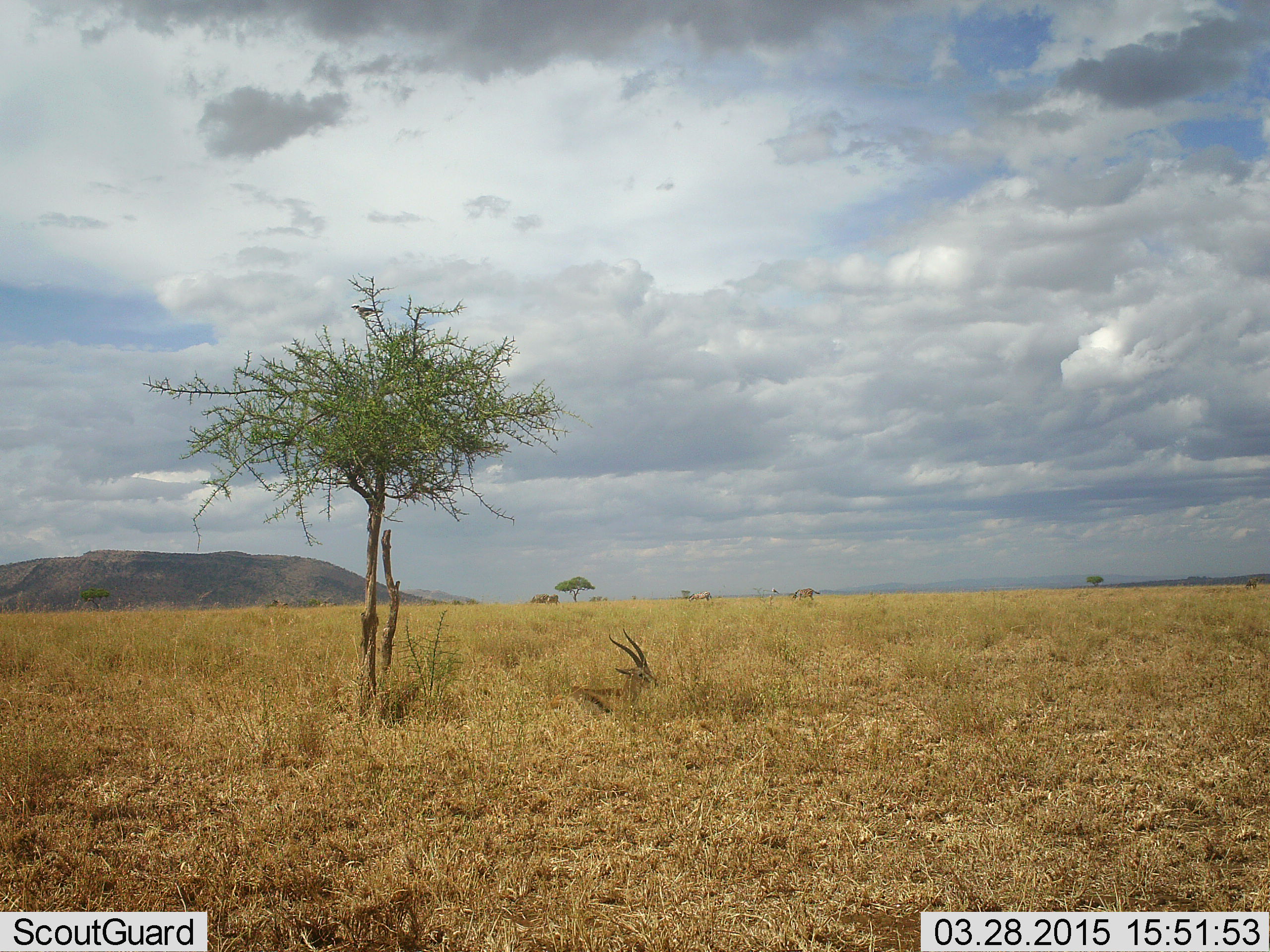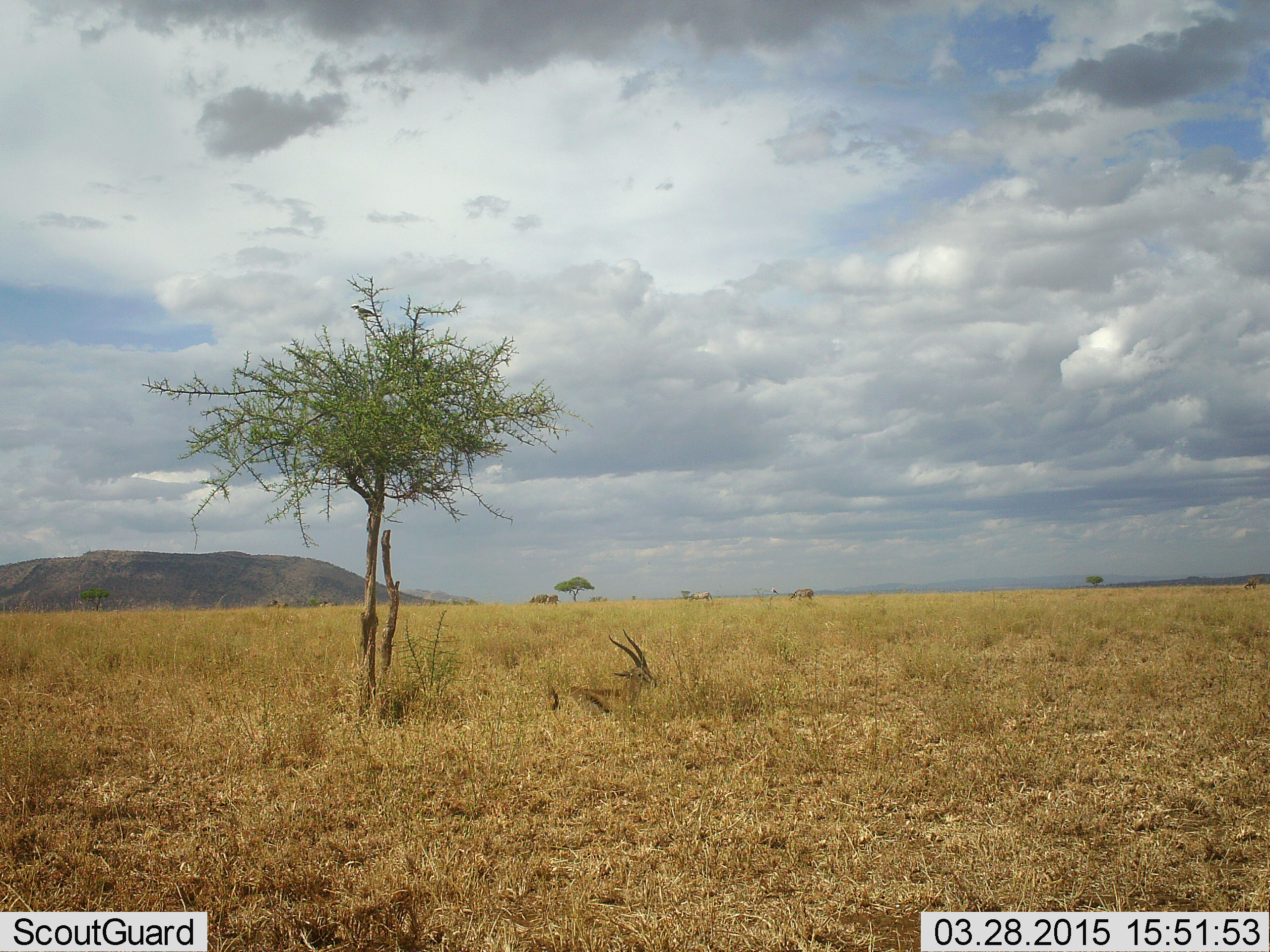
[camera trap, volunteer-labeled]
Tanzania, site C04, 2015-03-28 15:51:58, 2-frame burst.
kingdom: Animalia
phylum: Chordata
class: Mammalia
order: Artiodactyla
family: Bovidae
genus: Eudorcas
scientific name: Eudorcas thomsonii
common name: thomson's gazelle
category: gazellethomsons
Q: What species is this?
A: Gazellethomsons (thomson's gazelle) (Eudorcas thomsonii).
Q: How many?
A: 1.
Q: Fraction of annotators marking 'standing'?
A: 7%.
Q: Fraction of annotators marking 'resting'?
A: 93%.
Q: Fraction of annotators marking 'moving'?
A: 0%.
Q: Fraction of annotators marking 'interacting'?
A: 0%.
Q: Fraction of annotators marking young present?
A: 0%.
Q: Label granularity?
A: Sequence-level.